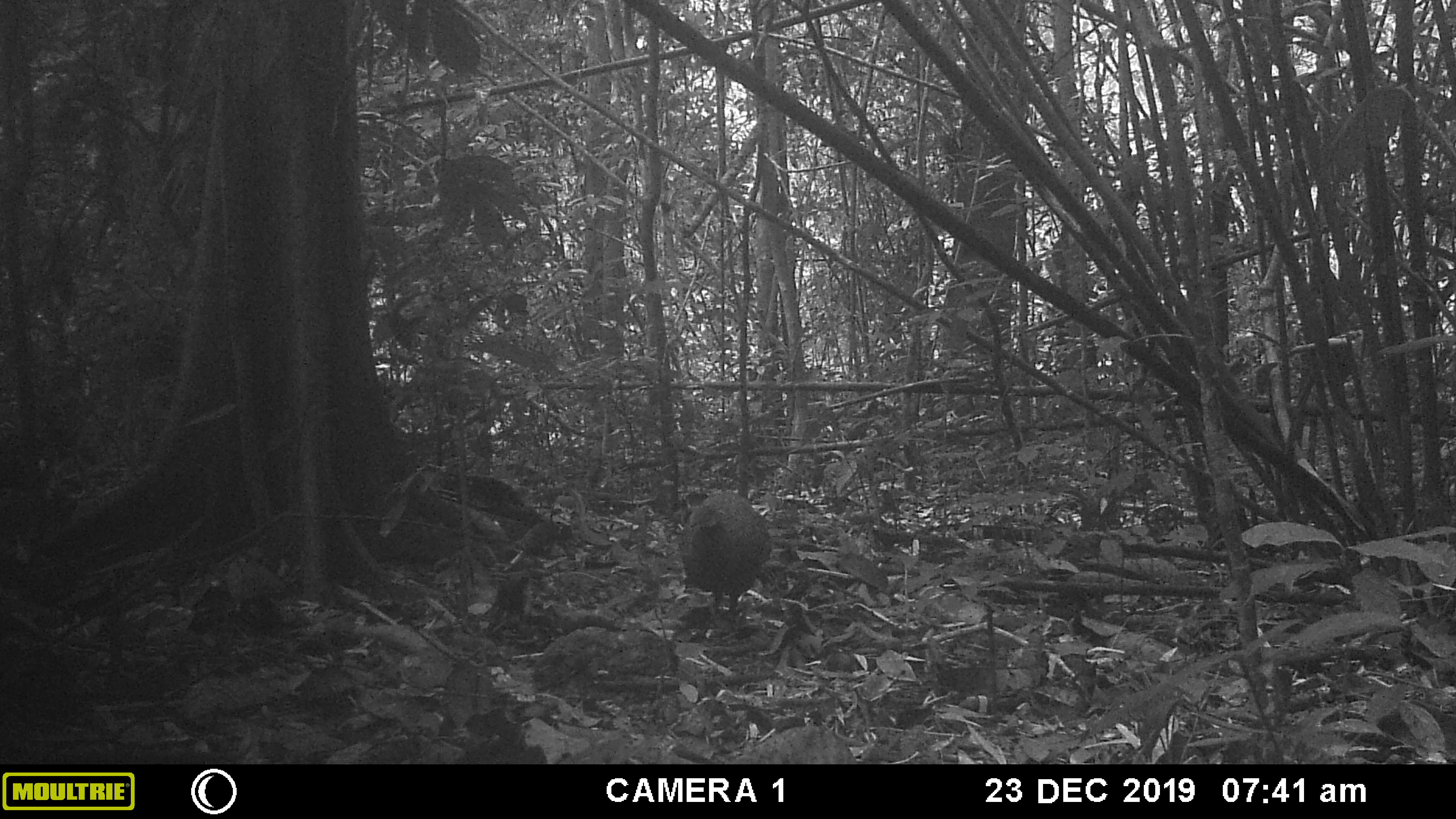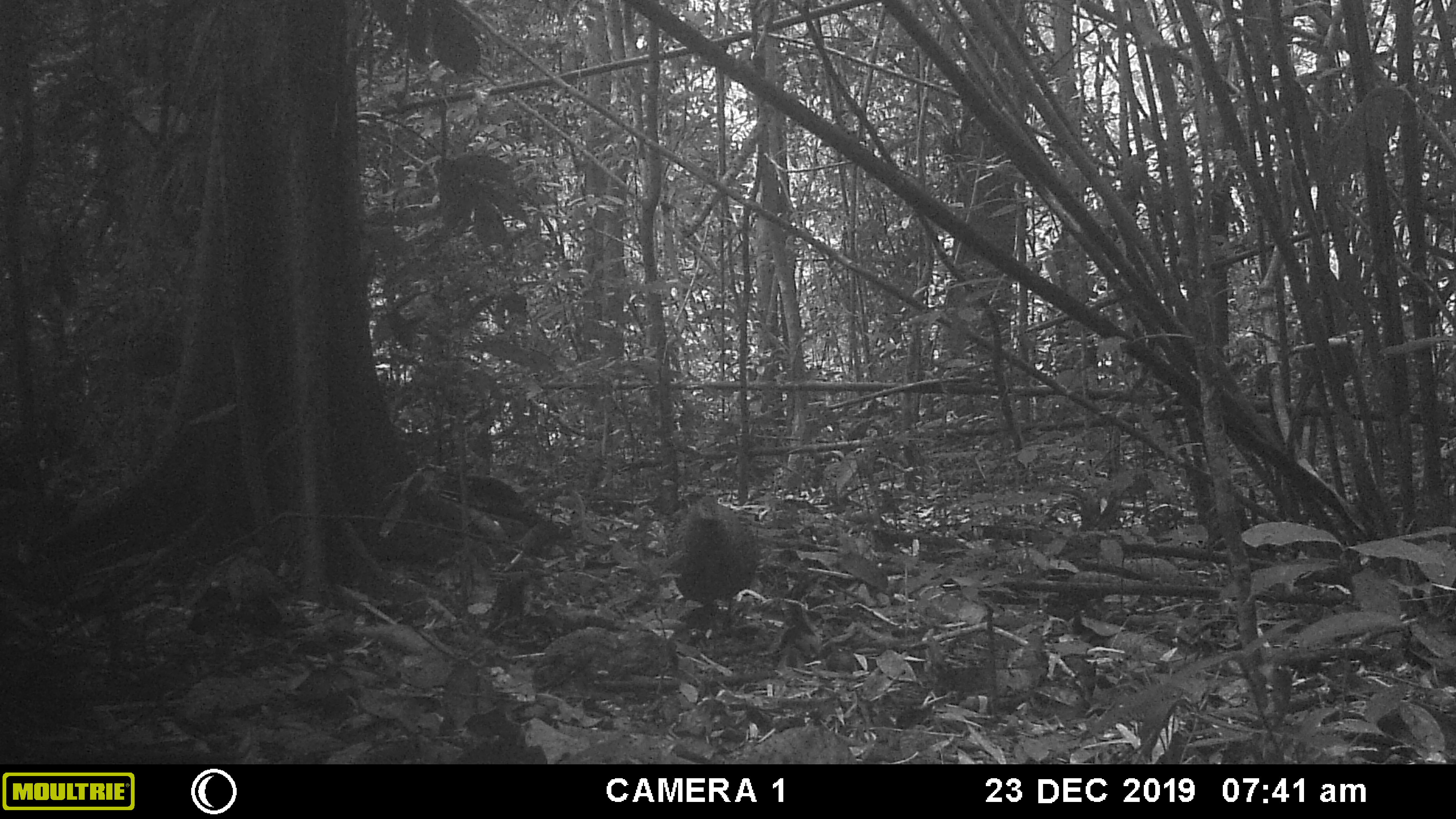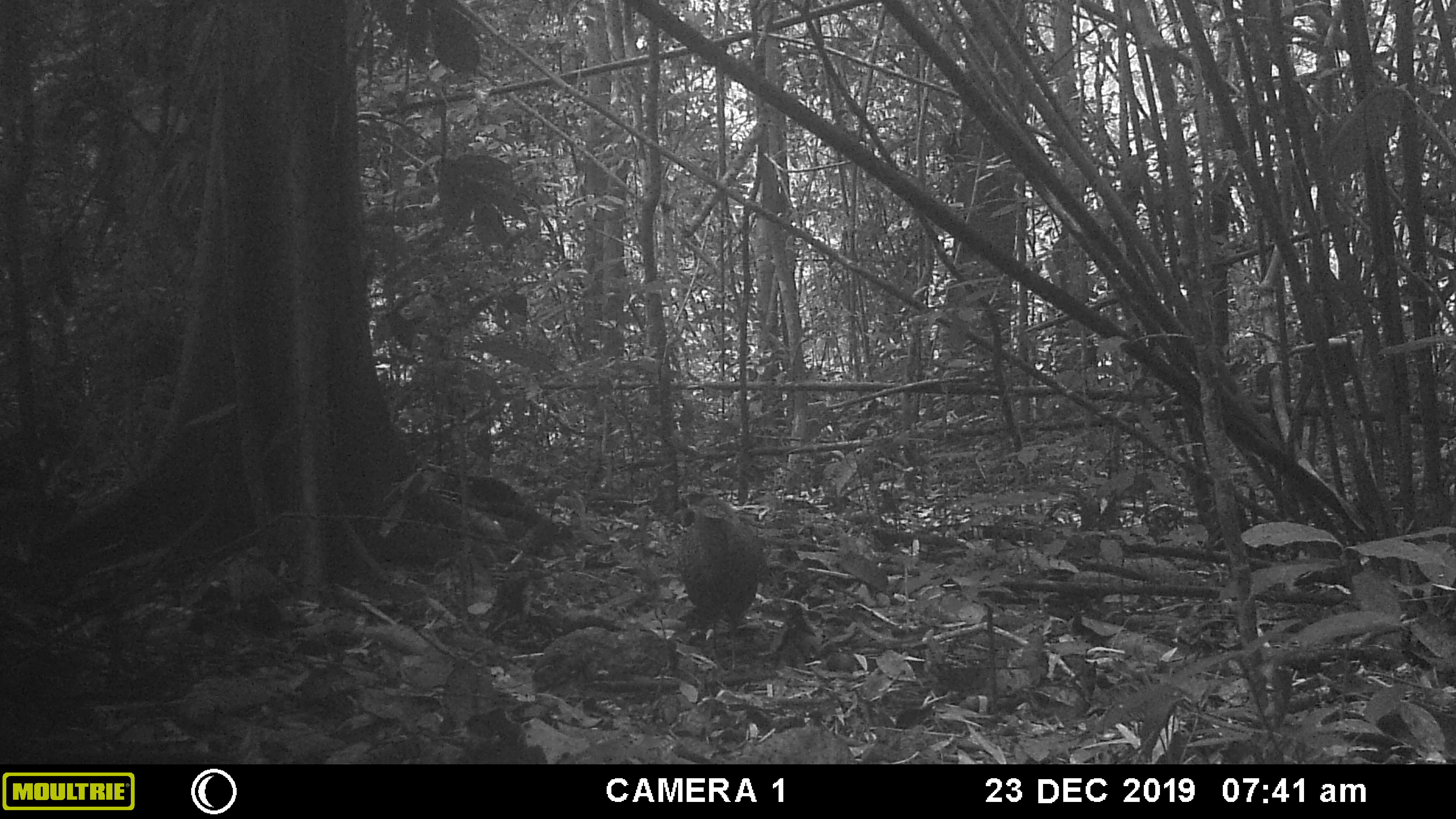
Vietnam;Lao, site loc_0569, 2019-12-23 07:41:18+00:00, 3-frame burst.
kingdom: Animalia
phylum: Chordata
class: Aves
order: Galliformes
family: Phasianidae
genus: Polyplectron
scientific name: Polyplectron bicalcaratum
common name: gray peacock-pheasant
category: grey peacock pheasant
Grey peacock pheasant (gray peacock-pheasant) (Polyplectron bicalcaratum). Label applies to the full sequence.